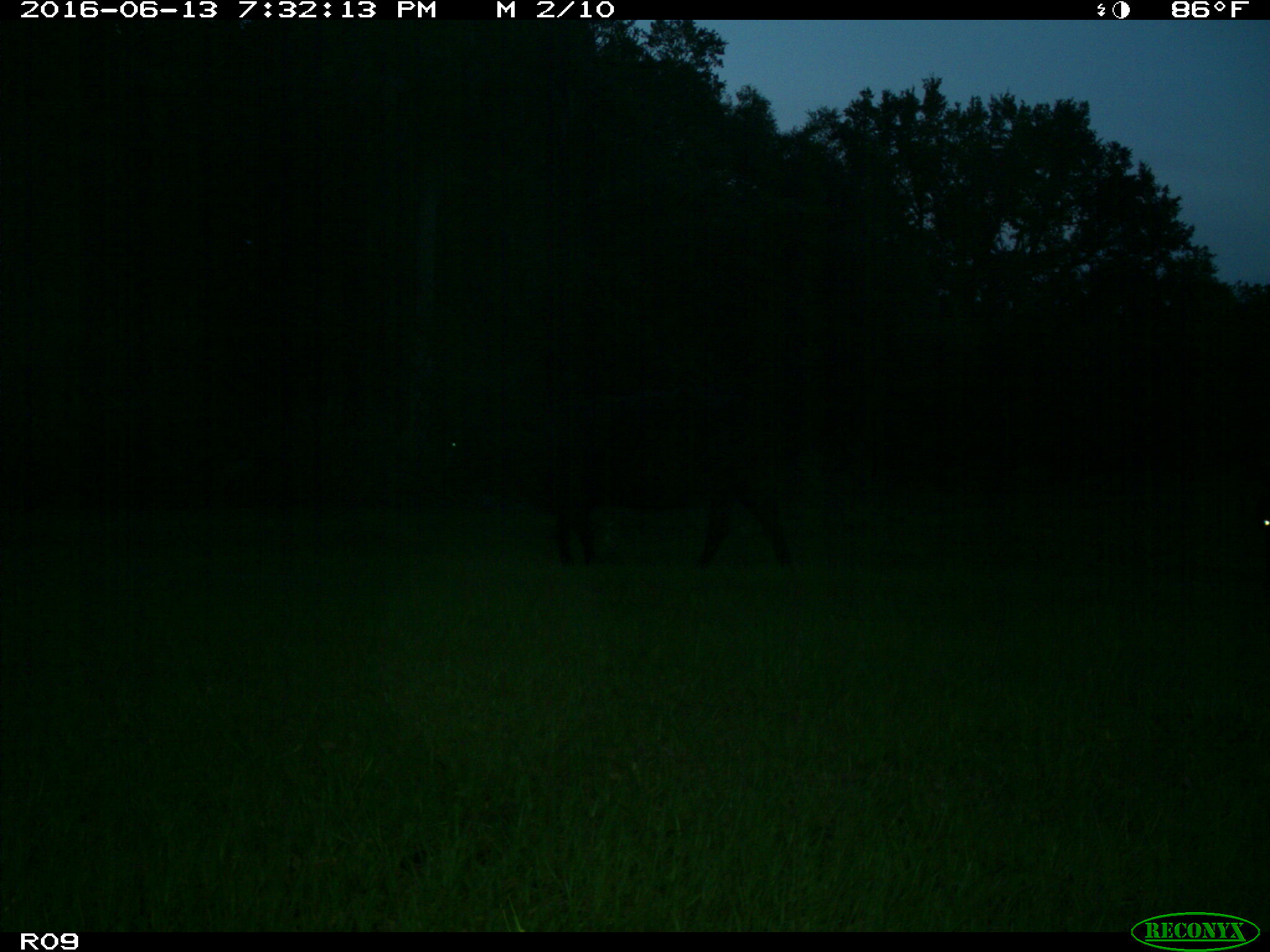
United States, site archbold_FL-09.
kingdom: Animalia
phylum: Chordata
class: Mammalia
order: Artiodactyla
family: Bovidae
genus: Bos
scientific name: Bos taurus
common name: domestic cow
Bos taurus (domestic cow).